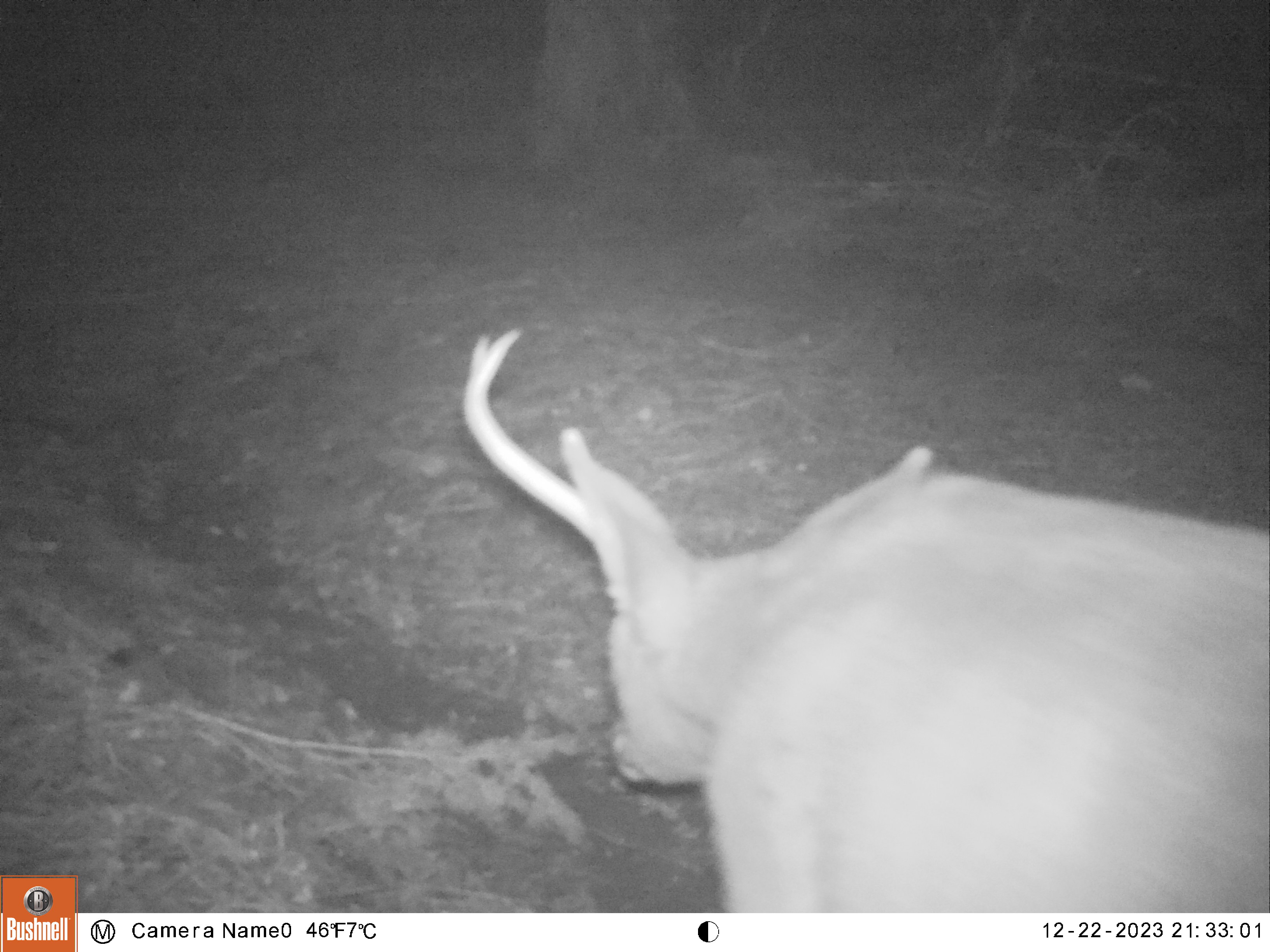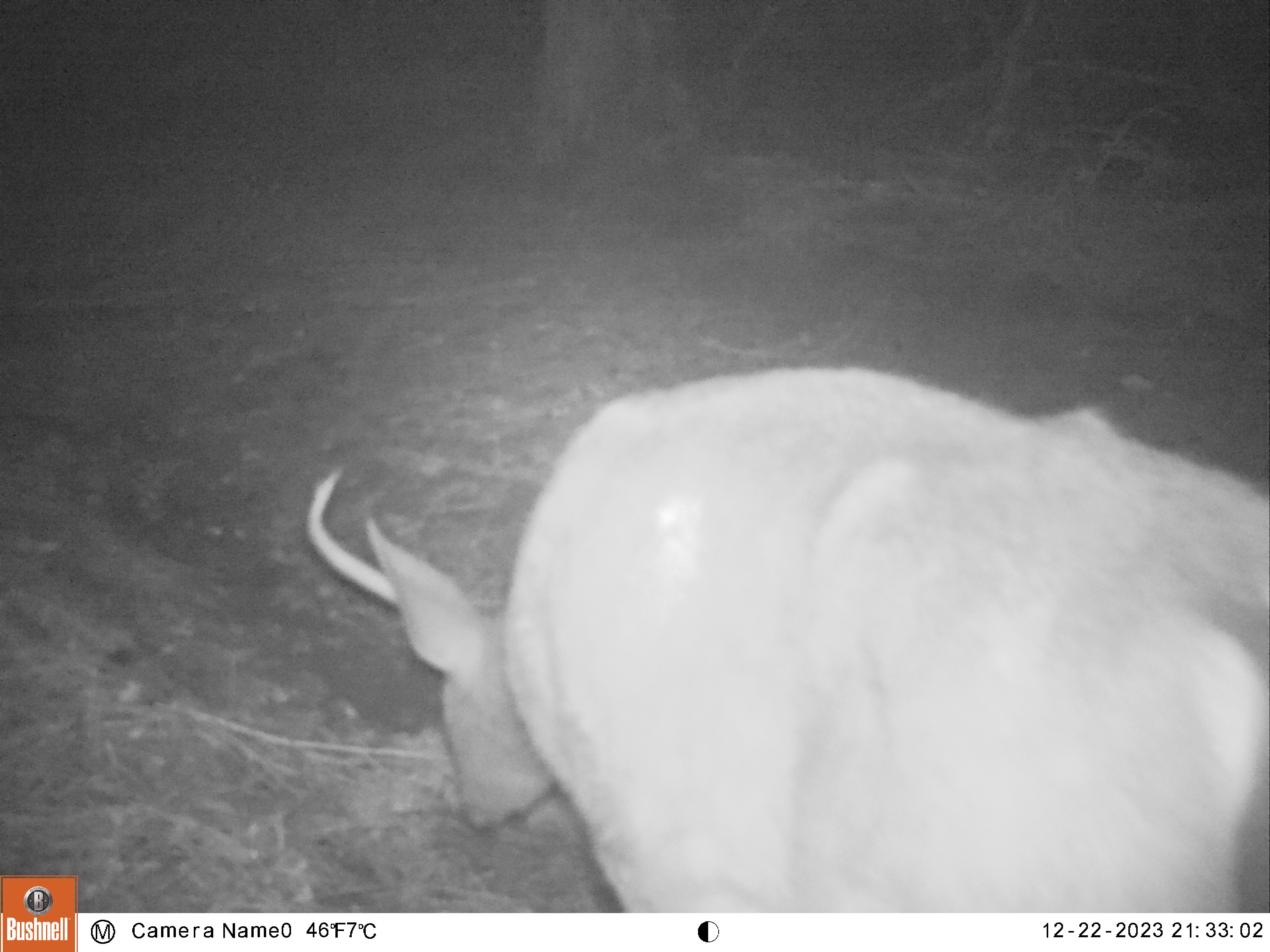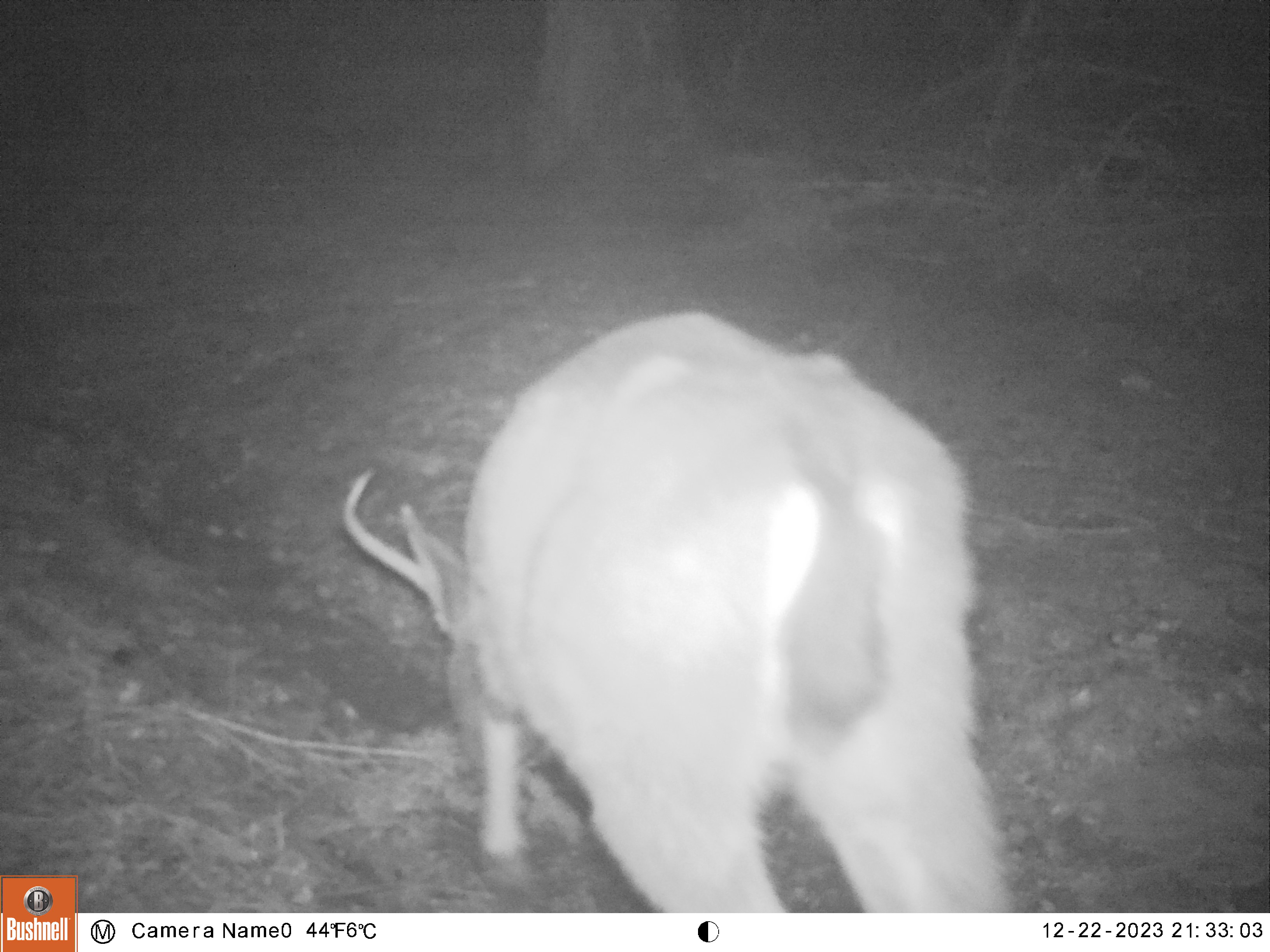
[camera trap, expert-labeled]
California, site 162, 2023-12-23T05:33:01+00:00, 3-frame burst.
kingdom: Animalia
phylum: Chordata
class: Mammalia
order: Artiodactyla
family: Cervidae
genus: Odocoileus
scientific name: Odocoileus hemionus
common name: mule deer